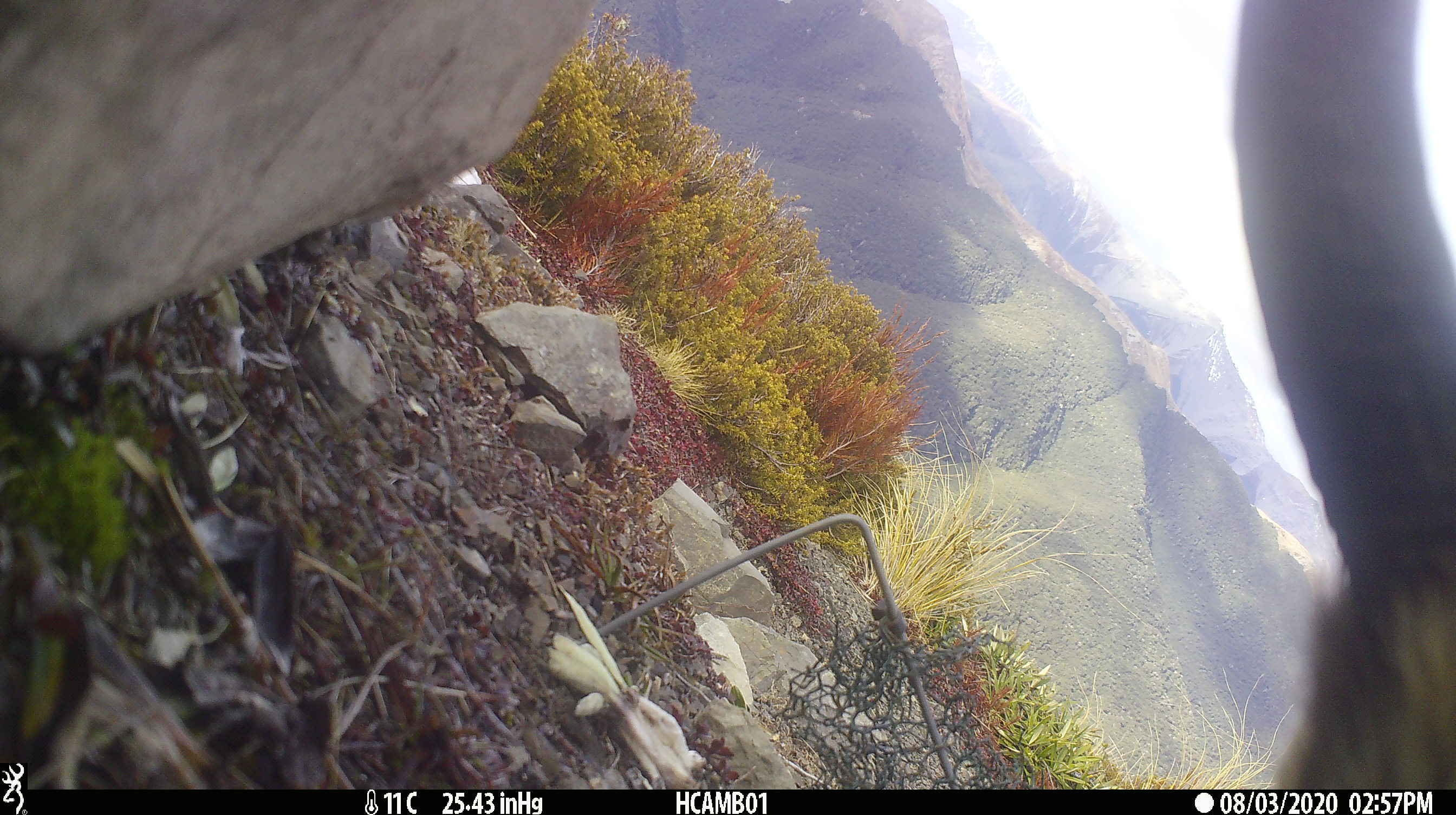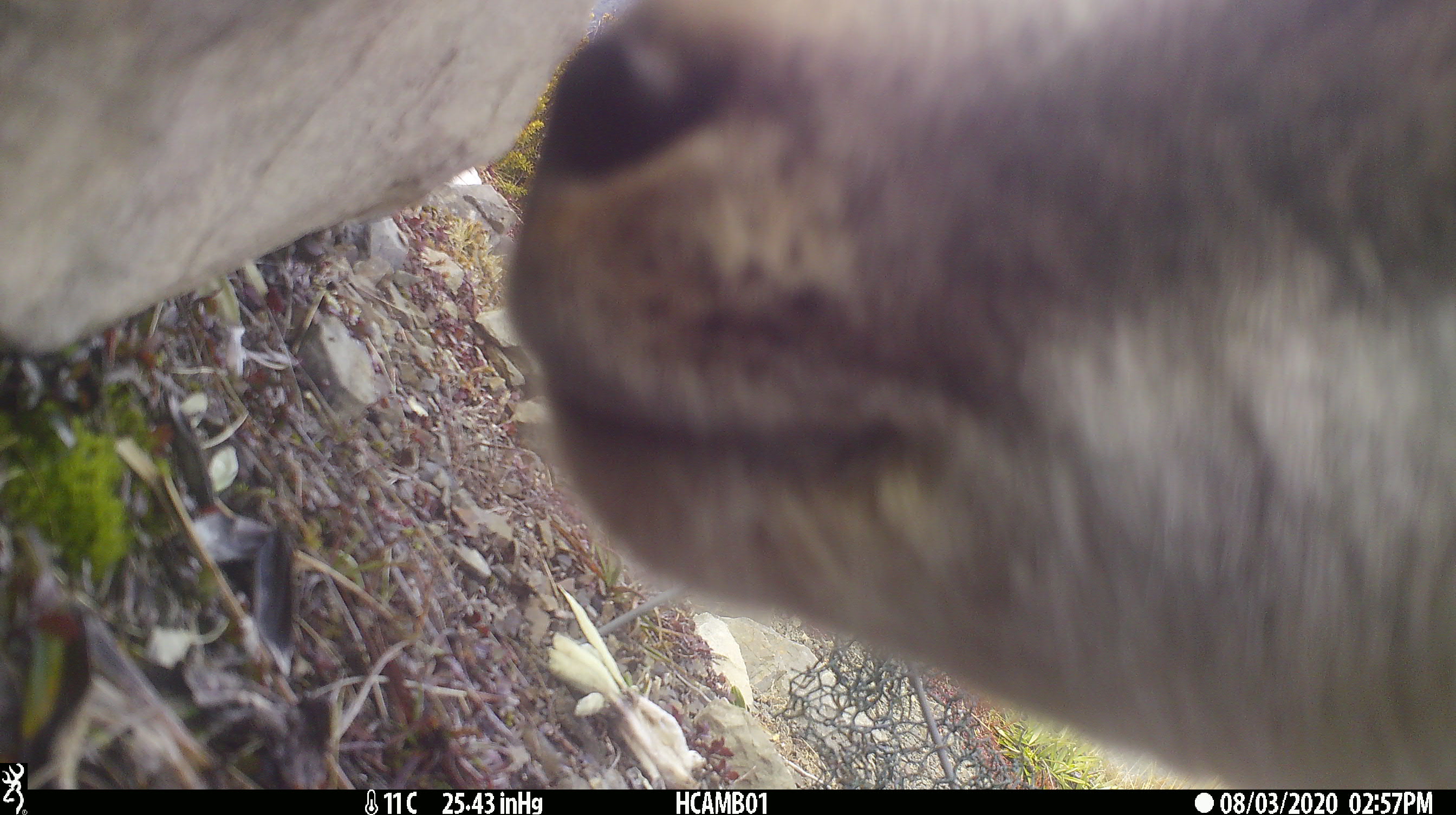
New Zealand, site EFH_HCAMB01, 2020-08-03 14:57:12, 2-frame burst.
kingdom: Animalia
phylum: Chordata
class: Mammalia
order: Artiodactyla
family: Bovidae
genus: Rupicapra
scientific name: Rupicapra rupicapra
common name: alpine chamois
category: chamois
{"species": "chamois (alpine chamois) (Rupicapra rupicapra)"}